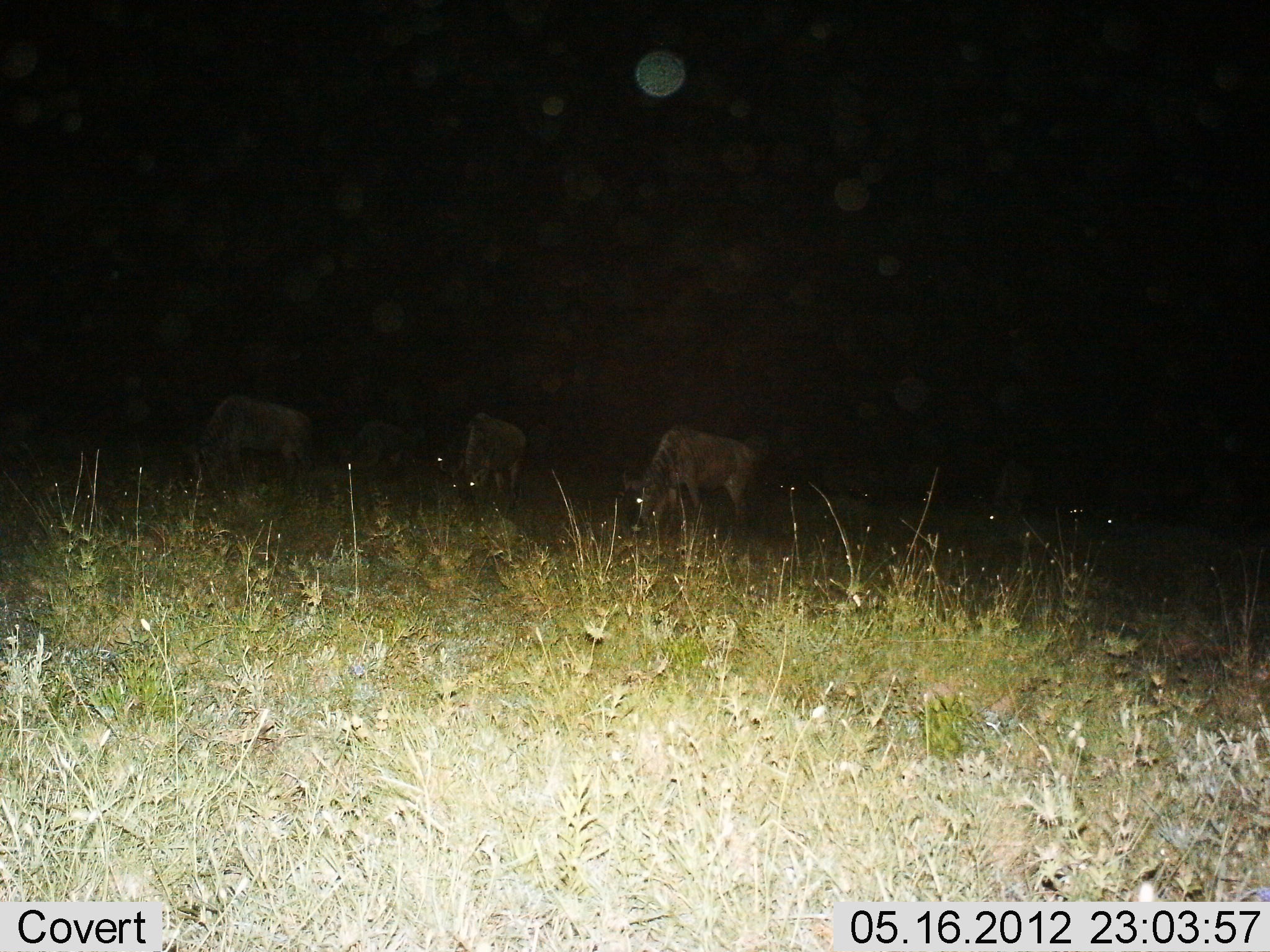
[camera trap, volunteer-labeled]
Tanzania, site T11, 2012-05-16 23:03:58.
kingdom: Animalia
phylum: Chordata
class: Mammalia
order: Artiodactyla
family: Bovidae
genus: Connochaetes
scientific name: Connochaetes taurinus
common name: blue wildebeest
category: wildebeest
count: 4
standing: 40%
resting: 10%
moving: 0%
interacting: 0%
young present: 0%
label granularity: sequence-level